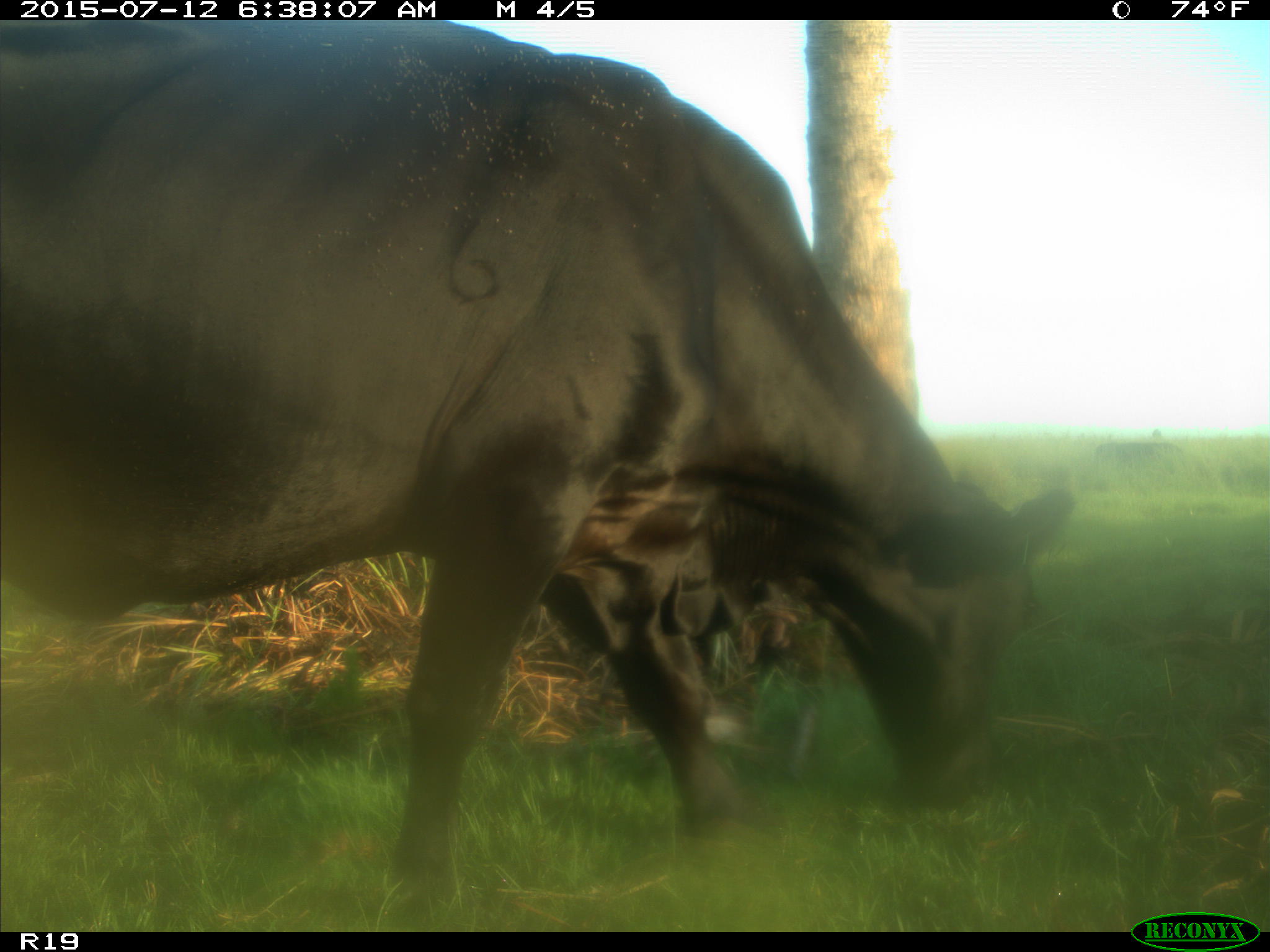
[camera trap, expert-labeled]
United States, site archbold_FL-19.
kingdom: Animalia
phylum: Chordata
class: Mammalia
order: Artiodactyla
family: Bovidae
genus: Bos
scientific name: Bos taurus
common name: domestic cow